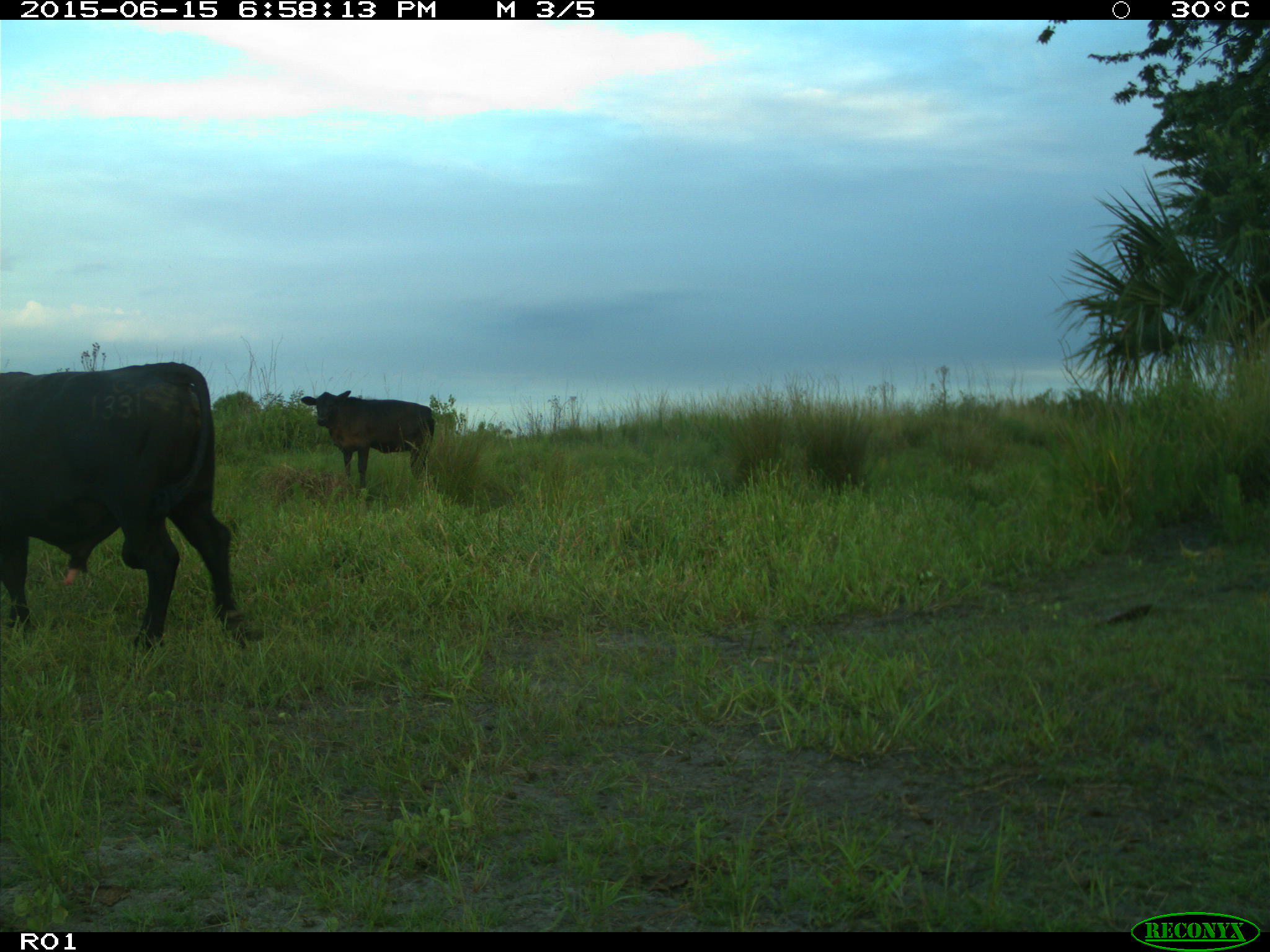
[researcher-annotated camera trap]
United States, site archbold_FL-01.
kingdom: Animalia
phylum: Chordata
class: Mammalia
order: Artiodactyla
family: Bovidae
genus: Bos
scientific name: Bos taurus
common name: domestic cow